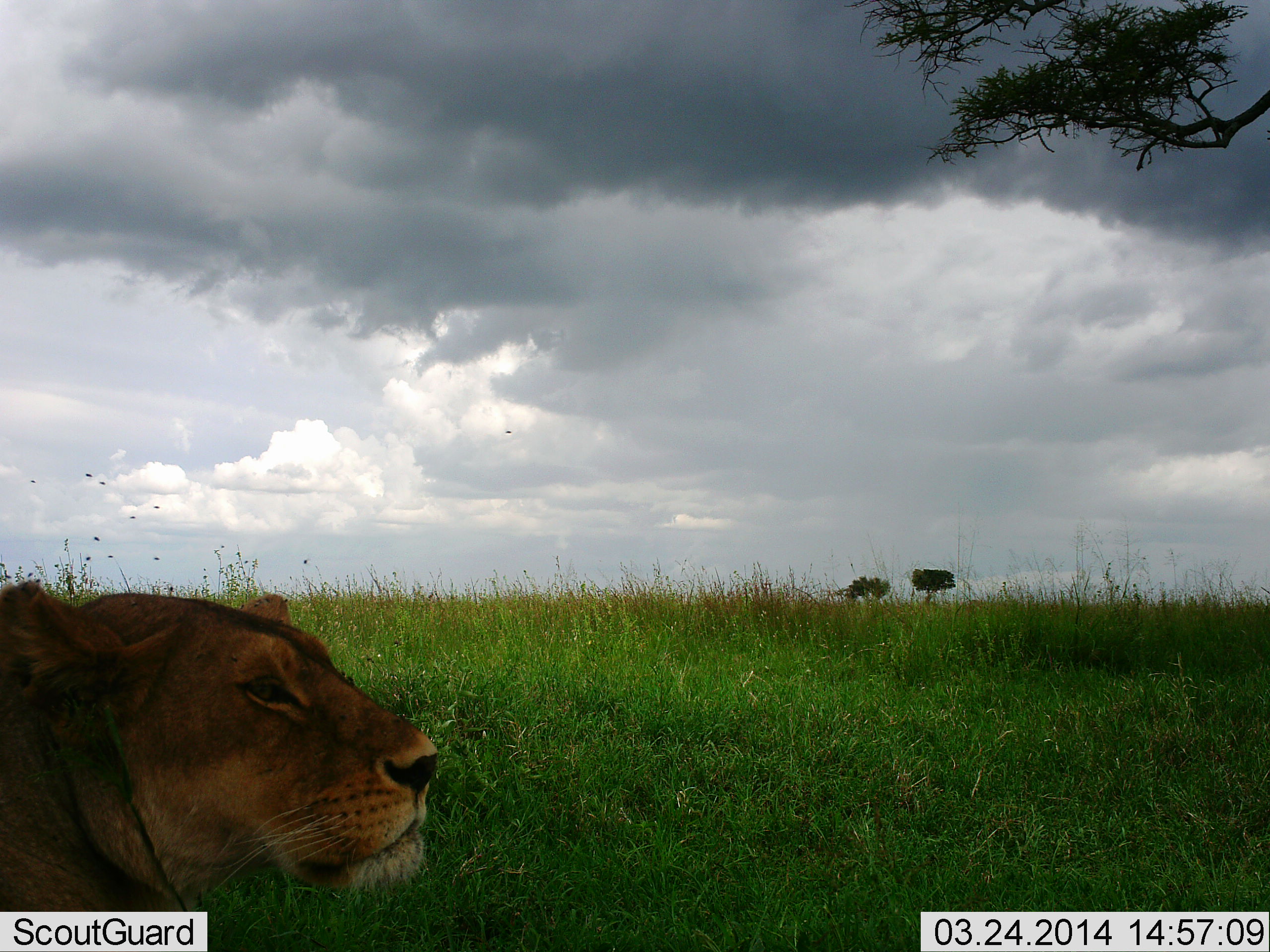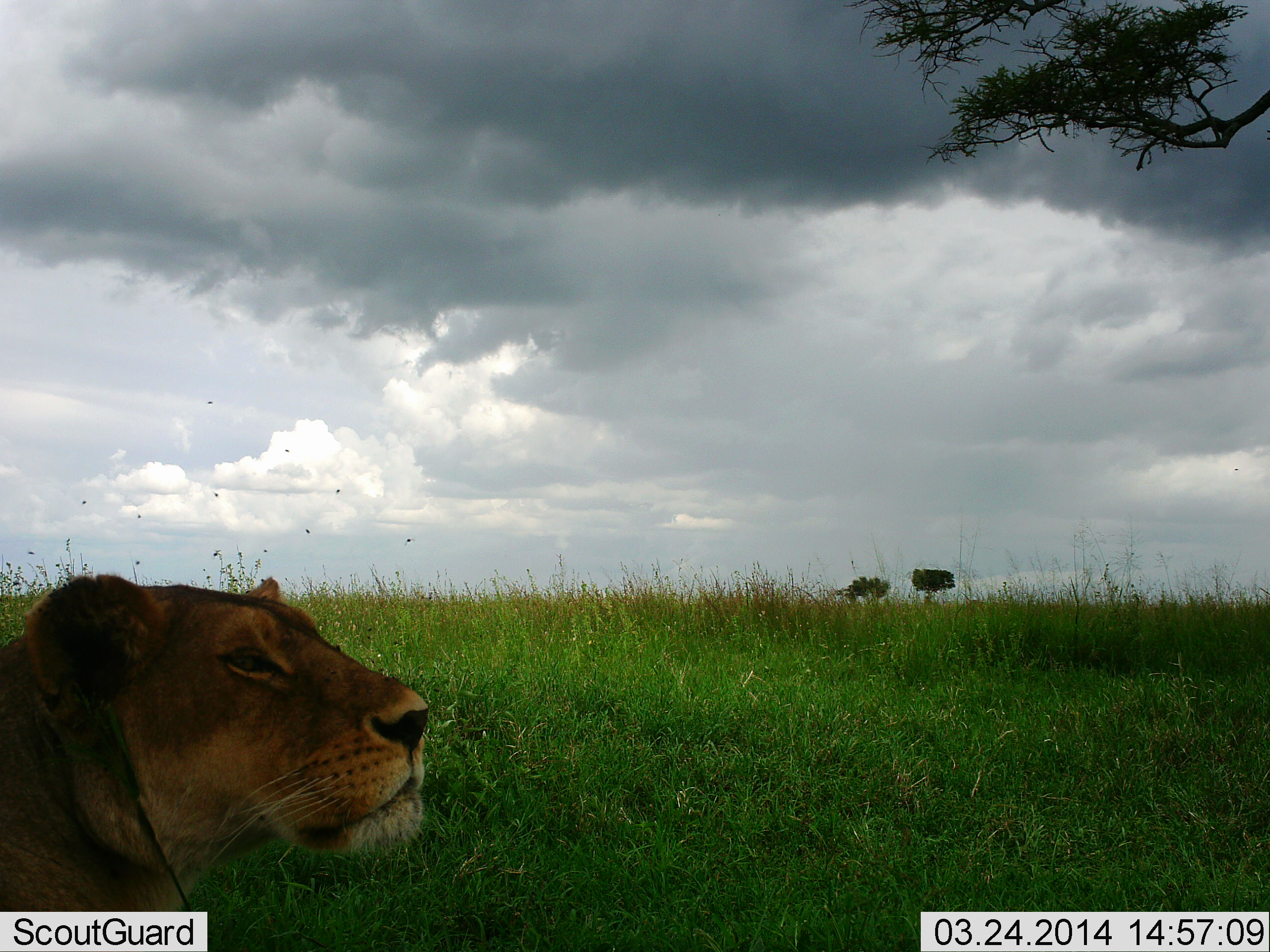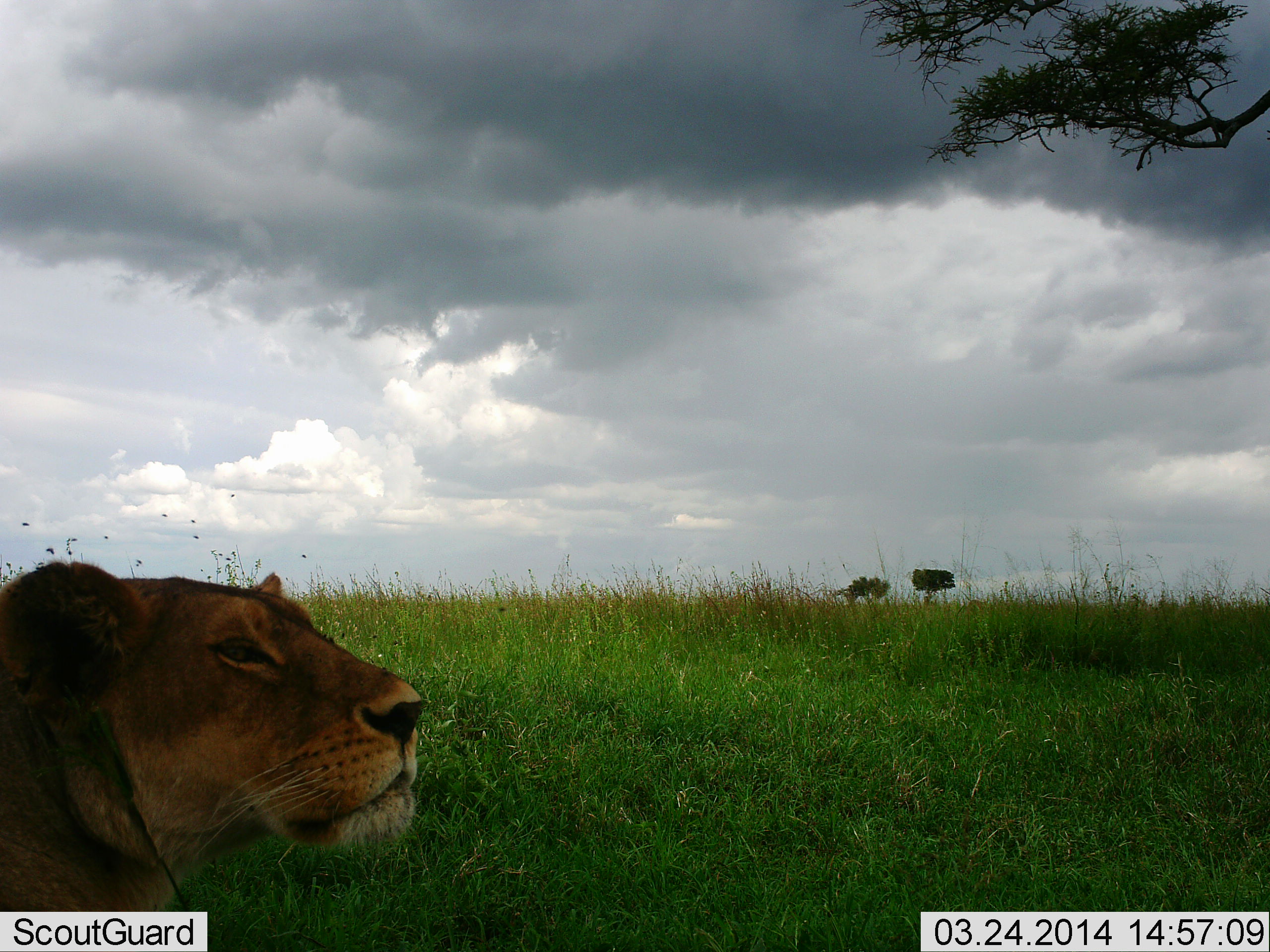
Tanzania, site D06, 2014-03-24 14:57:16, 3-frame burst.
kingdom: Animalia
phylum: Chordata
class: Mammalia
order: Carnivora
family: Felidae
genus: Panthera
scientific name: Panthera leo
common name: lion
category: lionfemale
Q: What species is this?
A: Lionfemale (lion) (Panthera leo).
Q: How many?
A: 1.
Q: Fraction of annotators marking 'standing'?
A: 17%.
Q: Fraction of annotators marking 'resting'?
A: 75%.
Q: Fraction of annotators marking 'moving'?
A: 17%.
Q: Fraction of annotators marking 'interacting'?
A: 0%.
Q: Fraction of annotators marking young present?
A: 0%.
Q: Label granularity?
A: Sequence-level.